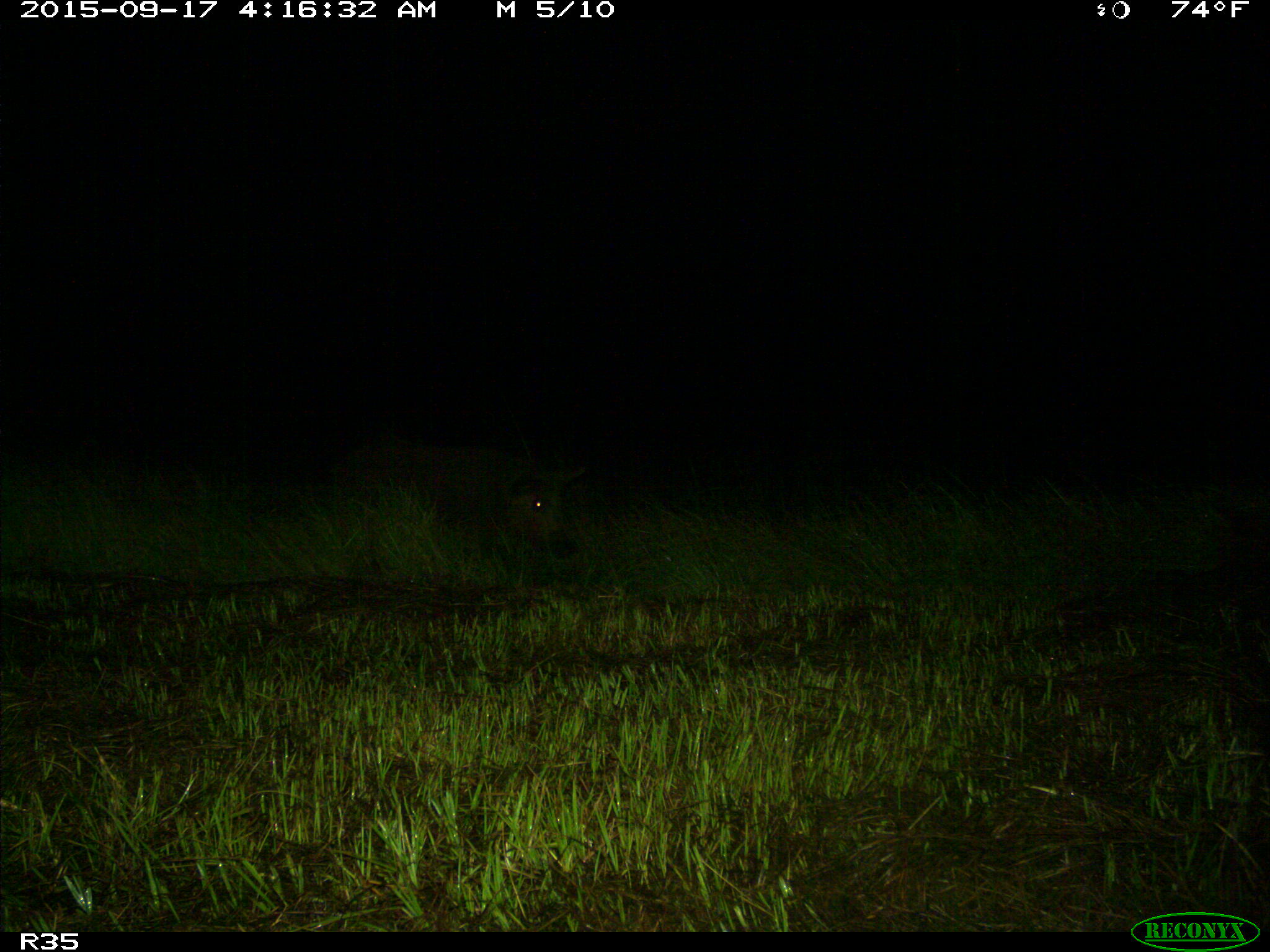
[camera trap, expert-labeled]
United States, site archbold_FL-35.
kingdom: Animalia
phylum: Chordata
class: Mammalia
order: Artiodactyla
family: Suidae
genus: Sus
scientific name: Sus scrofa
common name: wild boar